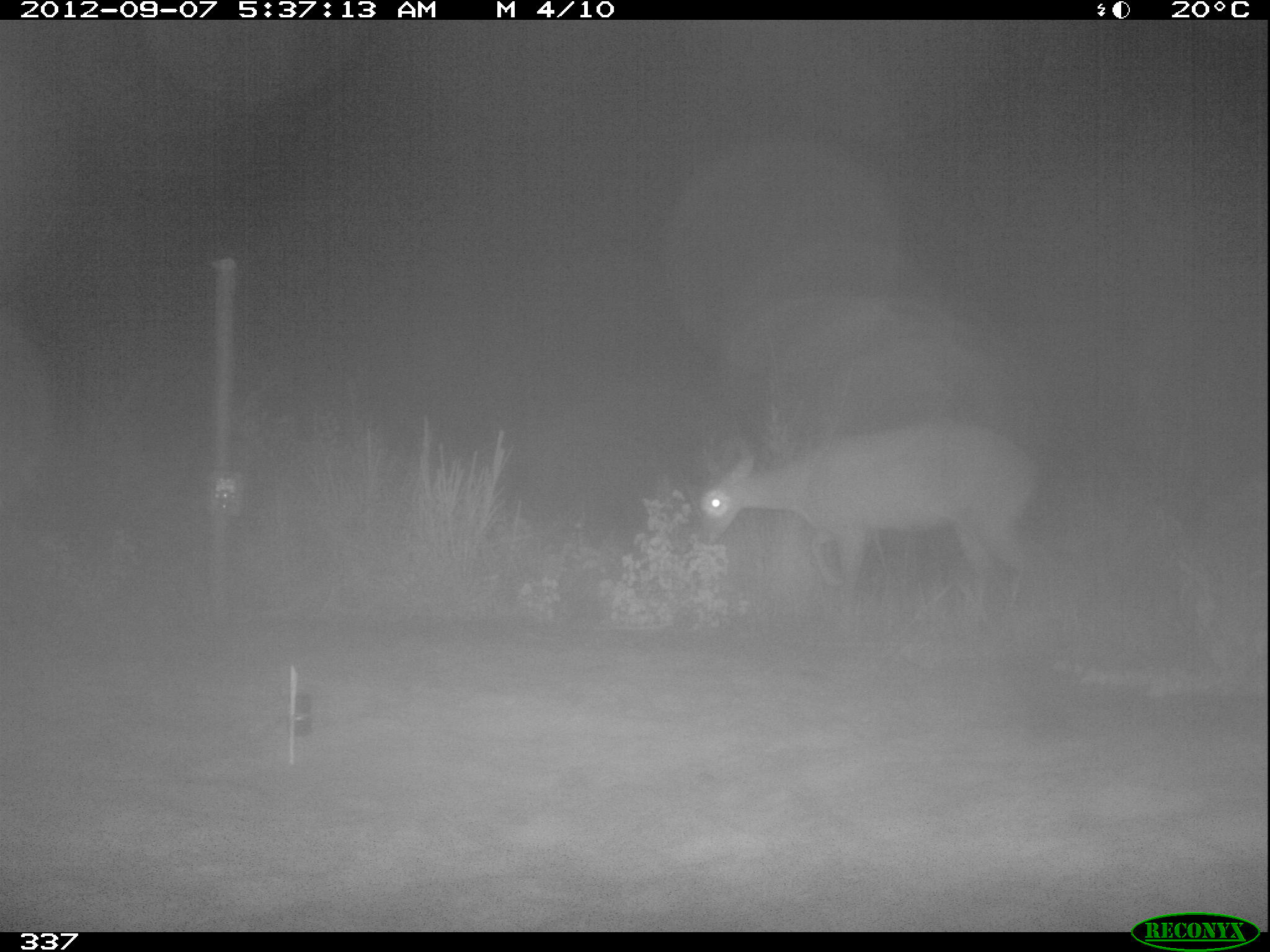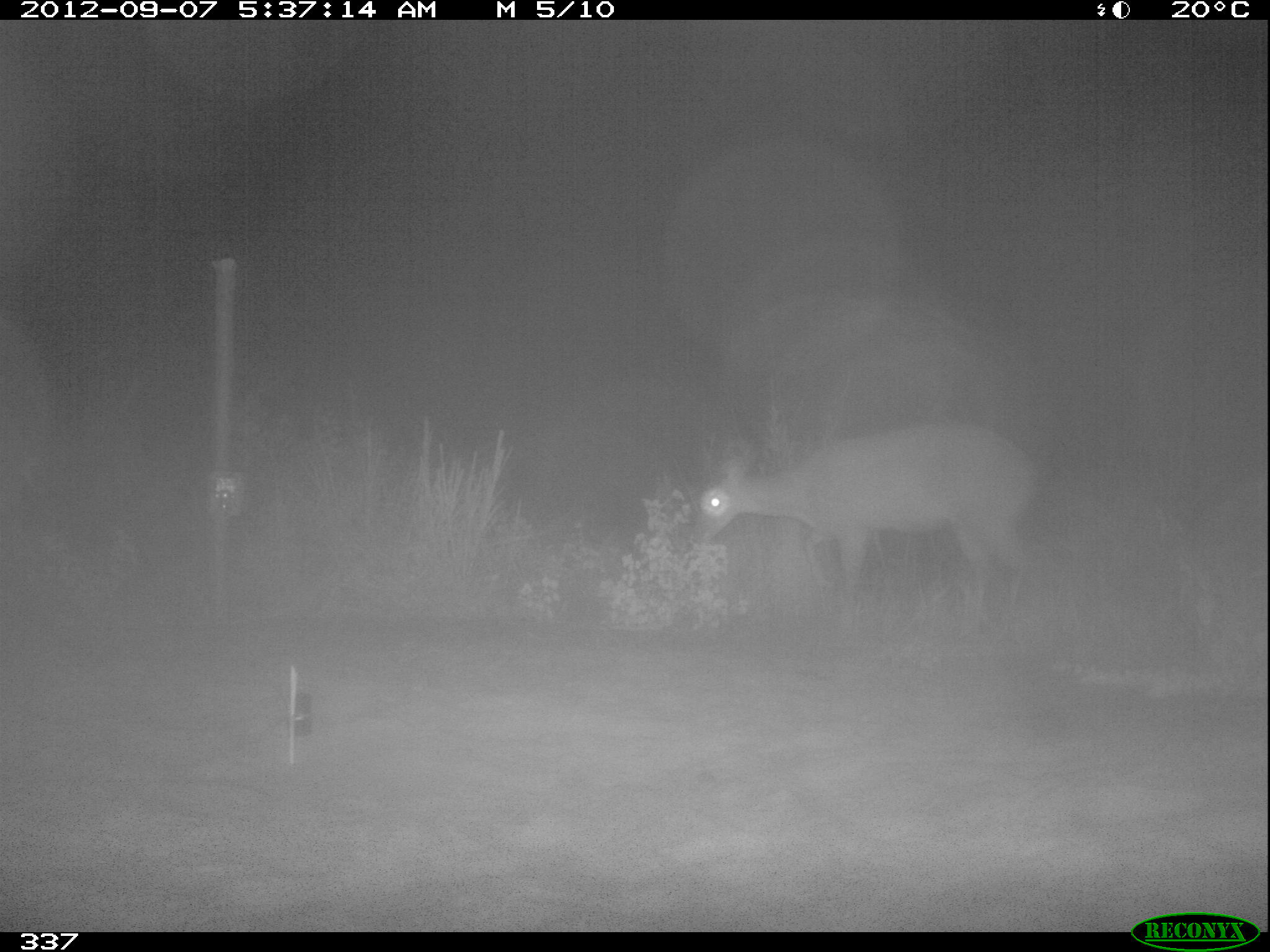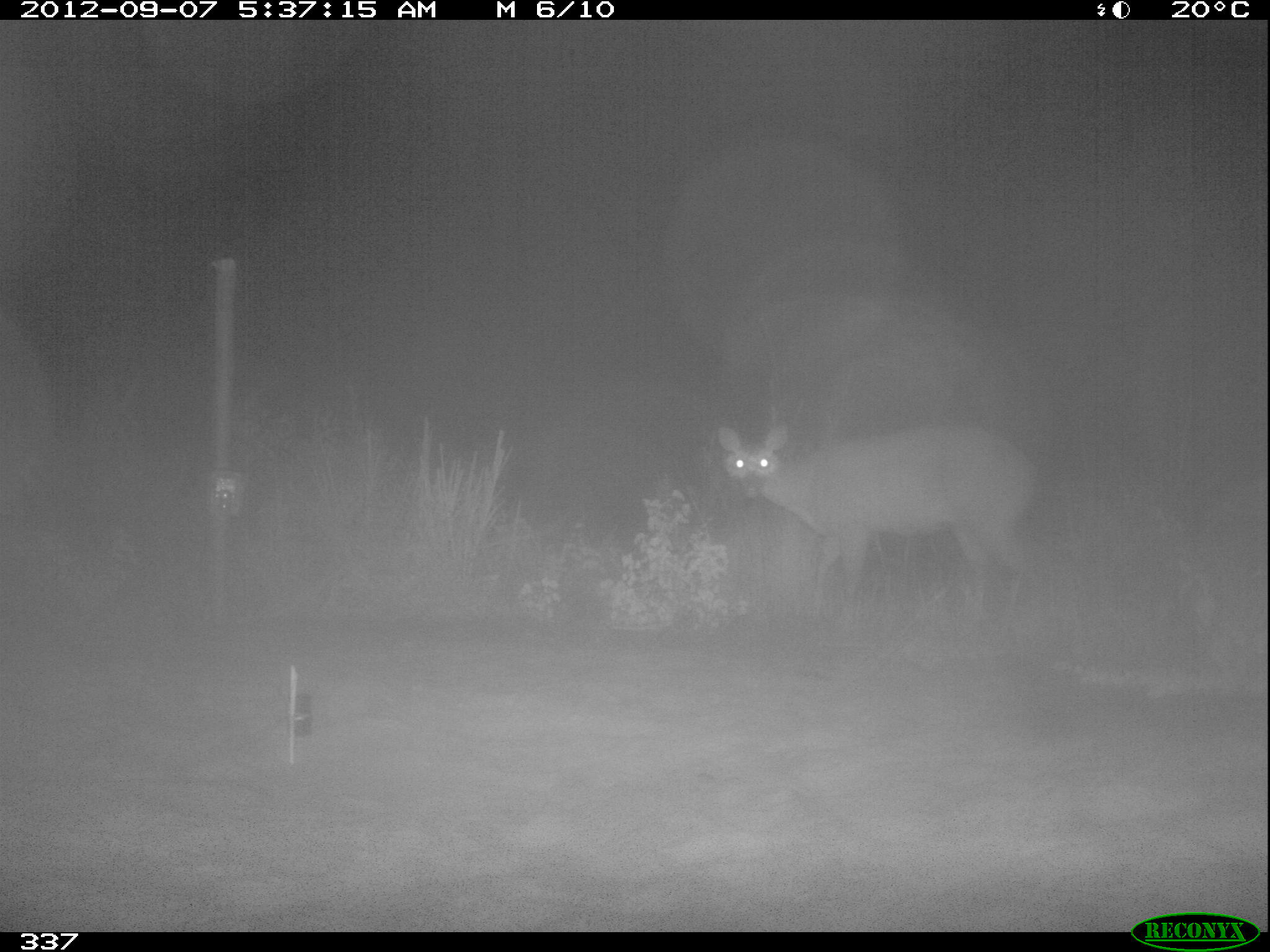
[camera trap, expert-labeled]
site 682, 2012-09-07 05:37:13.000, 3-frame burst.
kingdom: Animalia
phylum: Chordata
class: Mammalia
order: Artiodactyla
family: Cervidae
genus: Mazama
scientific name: Mazama americana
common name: red brocket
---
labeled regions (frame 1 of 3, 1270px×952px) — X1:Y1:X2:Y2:
mazama americana: 695:422:1037:616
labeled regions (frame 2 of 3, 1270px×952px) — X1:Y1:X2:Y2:
mazama americana: 689:423:1036:646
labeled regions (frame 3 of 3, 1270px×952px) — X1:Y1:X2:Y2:
mazama americana: 715:420:1036:631